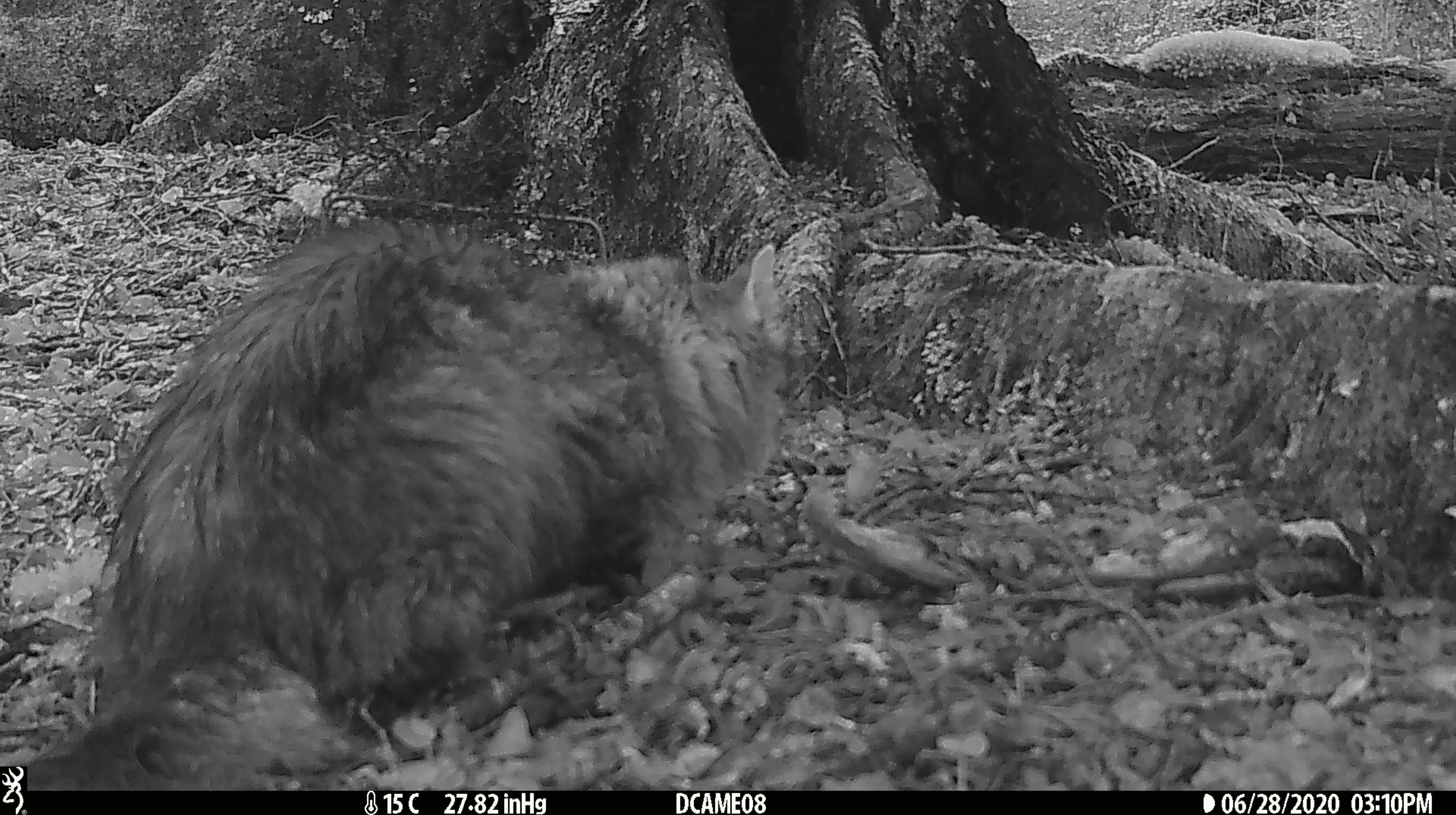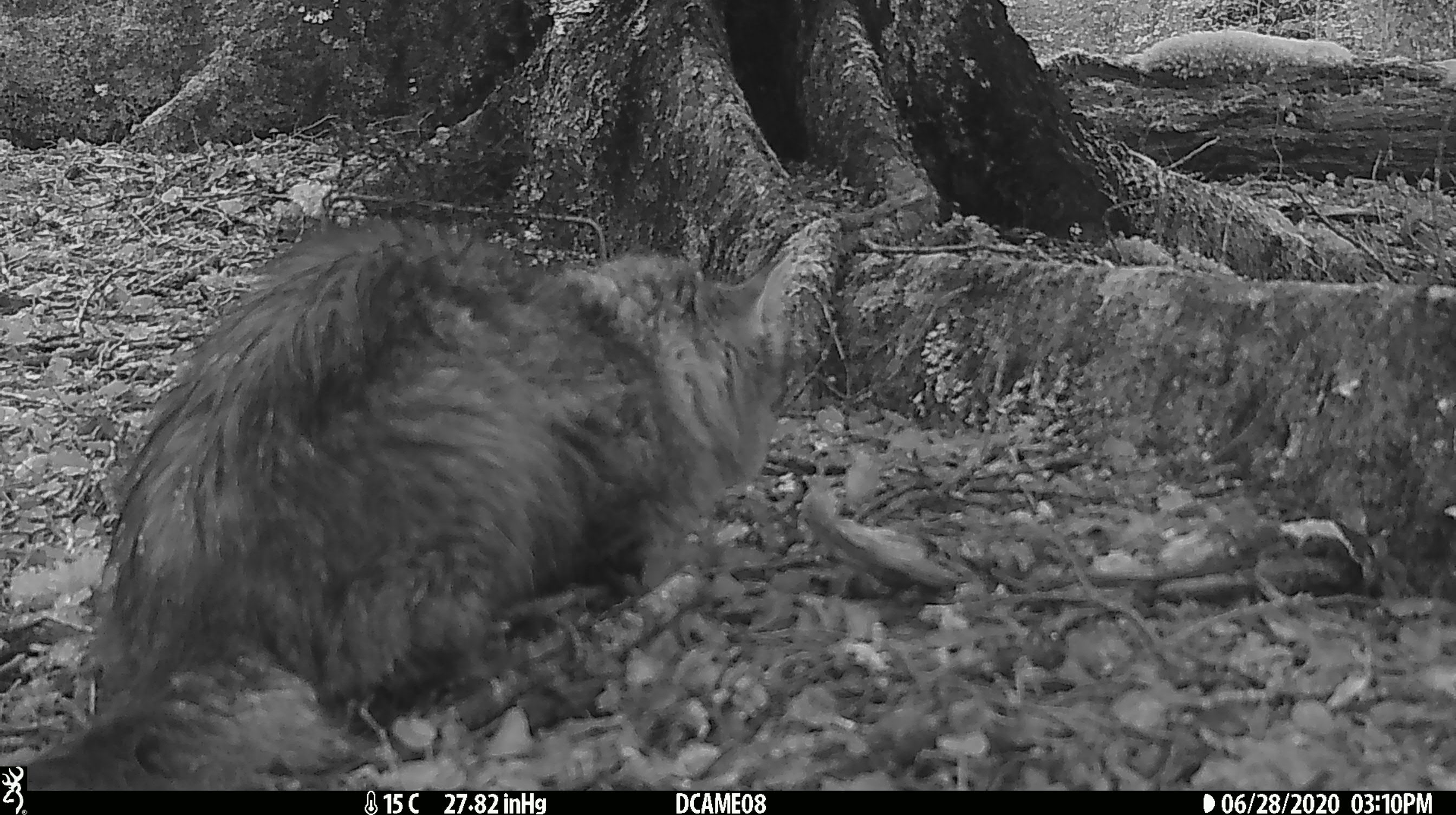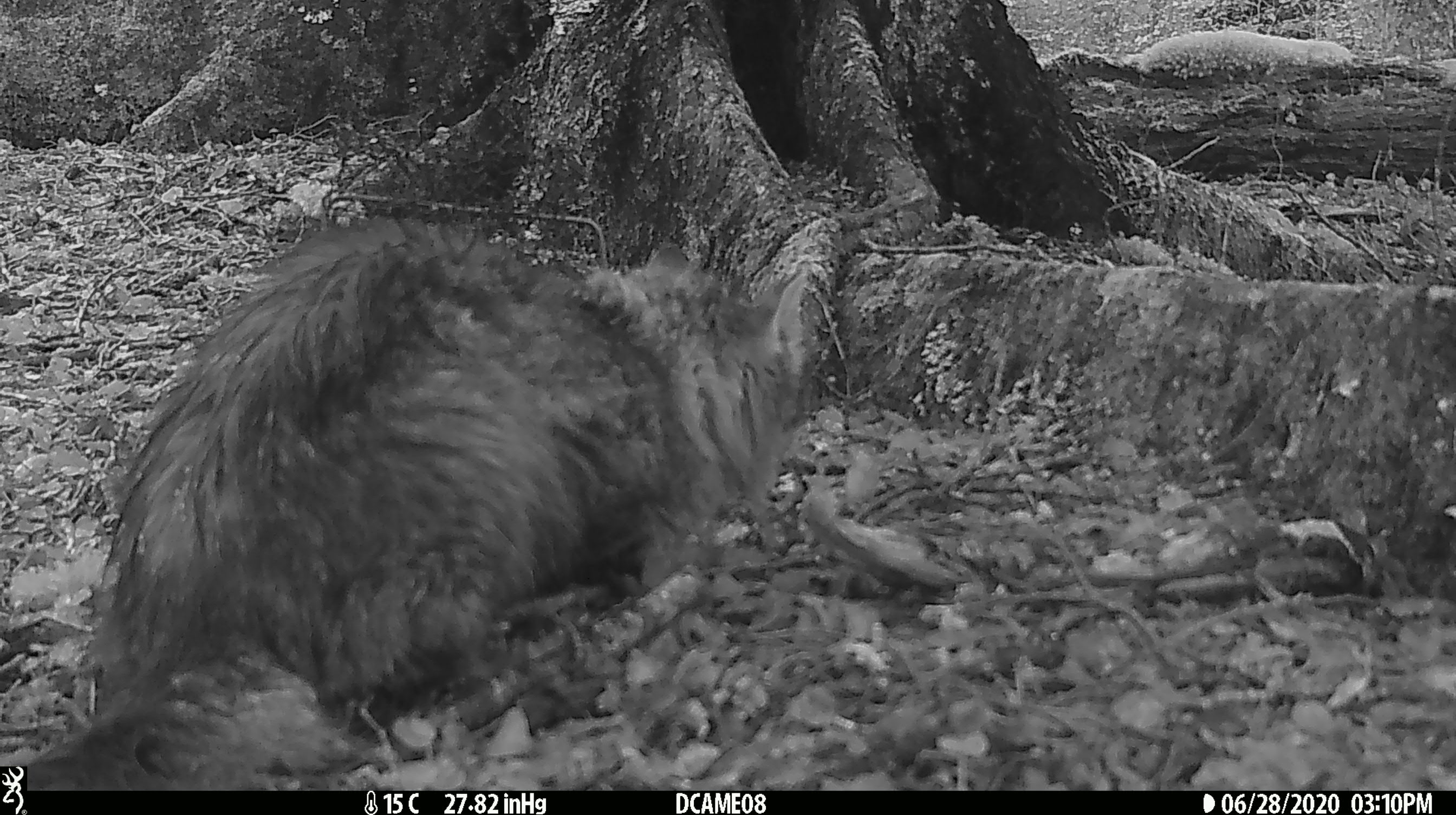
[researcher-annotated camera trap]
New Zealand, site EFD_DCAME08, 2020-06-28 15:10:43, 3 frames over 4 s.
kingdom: Animalia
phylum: Chordata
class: Mammalia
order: Carnivora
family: Felidae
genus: Felis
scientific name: Felis catus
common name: domestic cat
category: cat